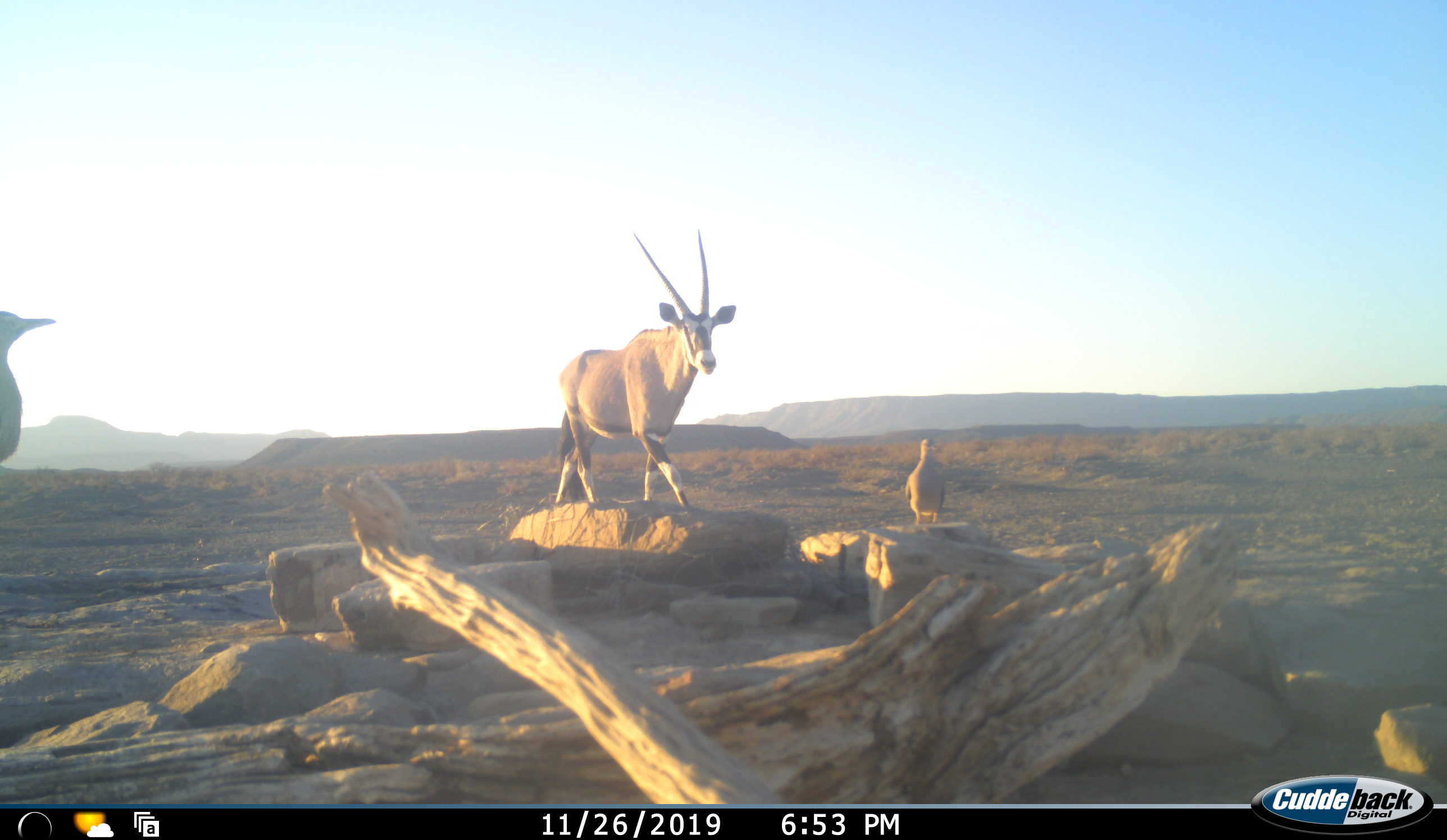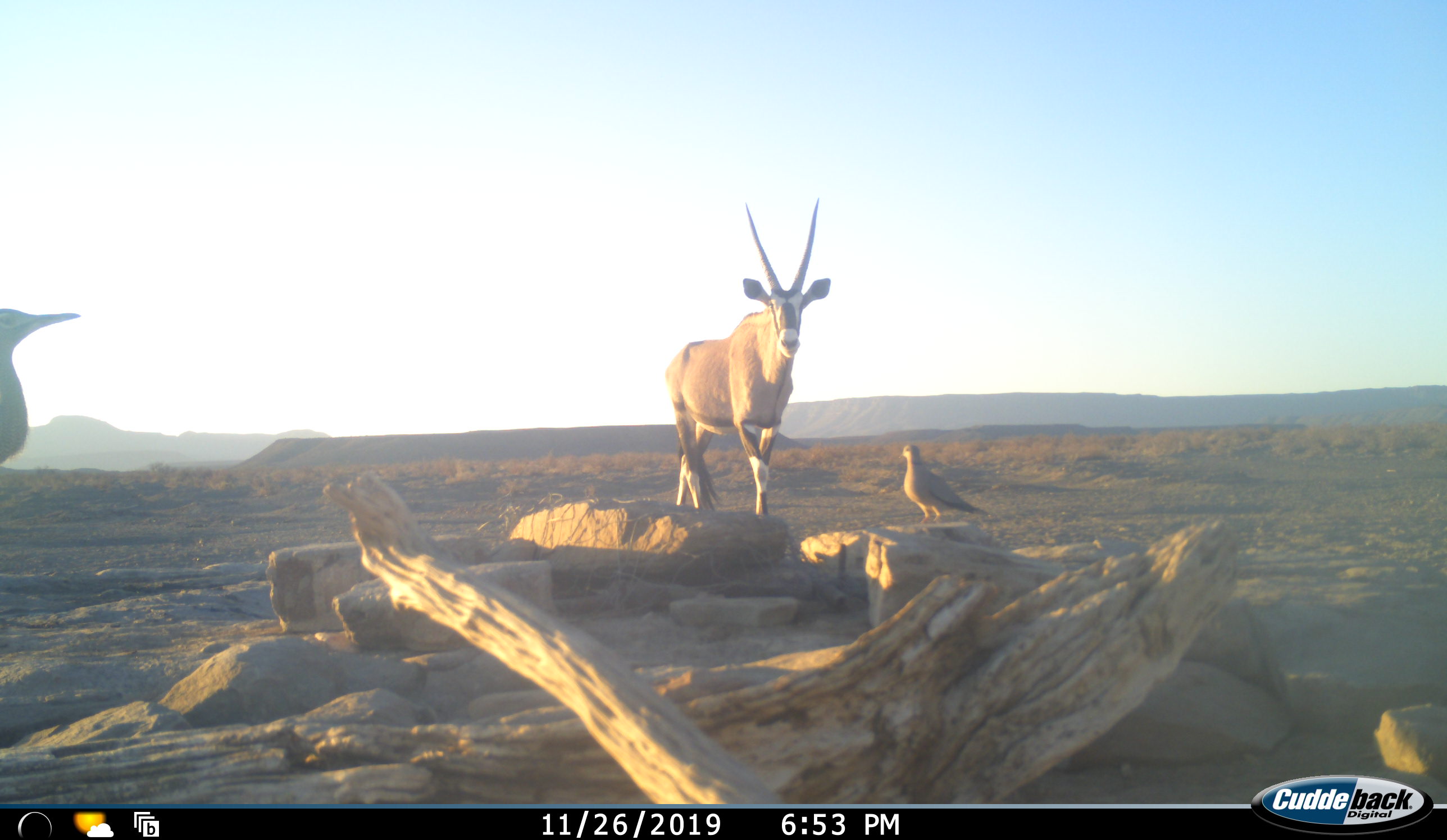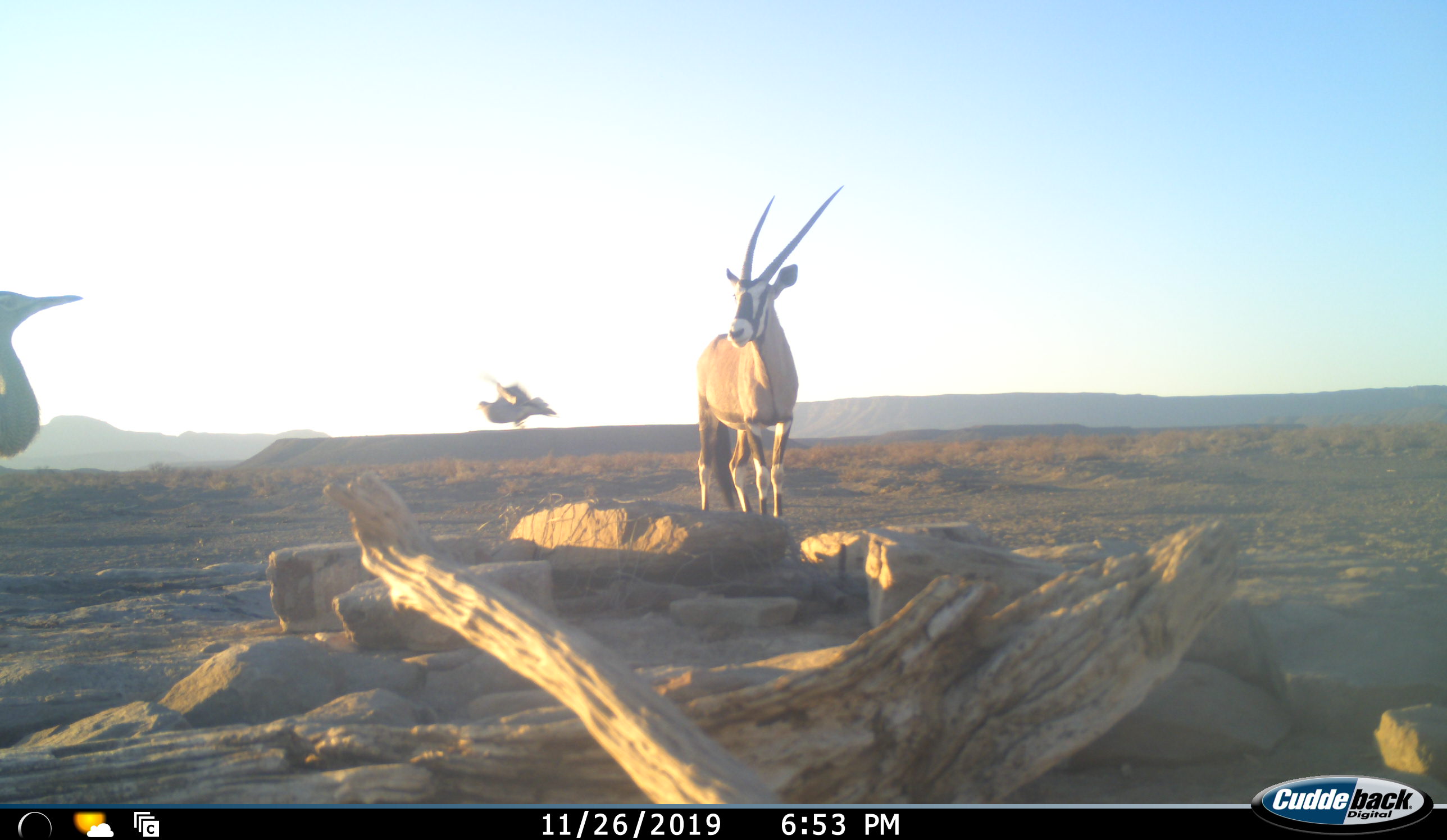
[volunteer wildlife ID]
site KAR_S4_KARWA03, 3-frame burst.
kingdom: Animalia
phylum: Chordata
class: Aves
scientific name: Aves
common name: bird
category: birdother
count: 1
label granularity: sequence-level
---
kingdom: Animalia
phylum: Chordata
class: Mammalia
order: Artiodactyla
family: Bovidae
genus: Oryx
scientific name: Oryx gazella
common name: gemsbok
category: oryx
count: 1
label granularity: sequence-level